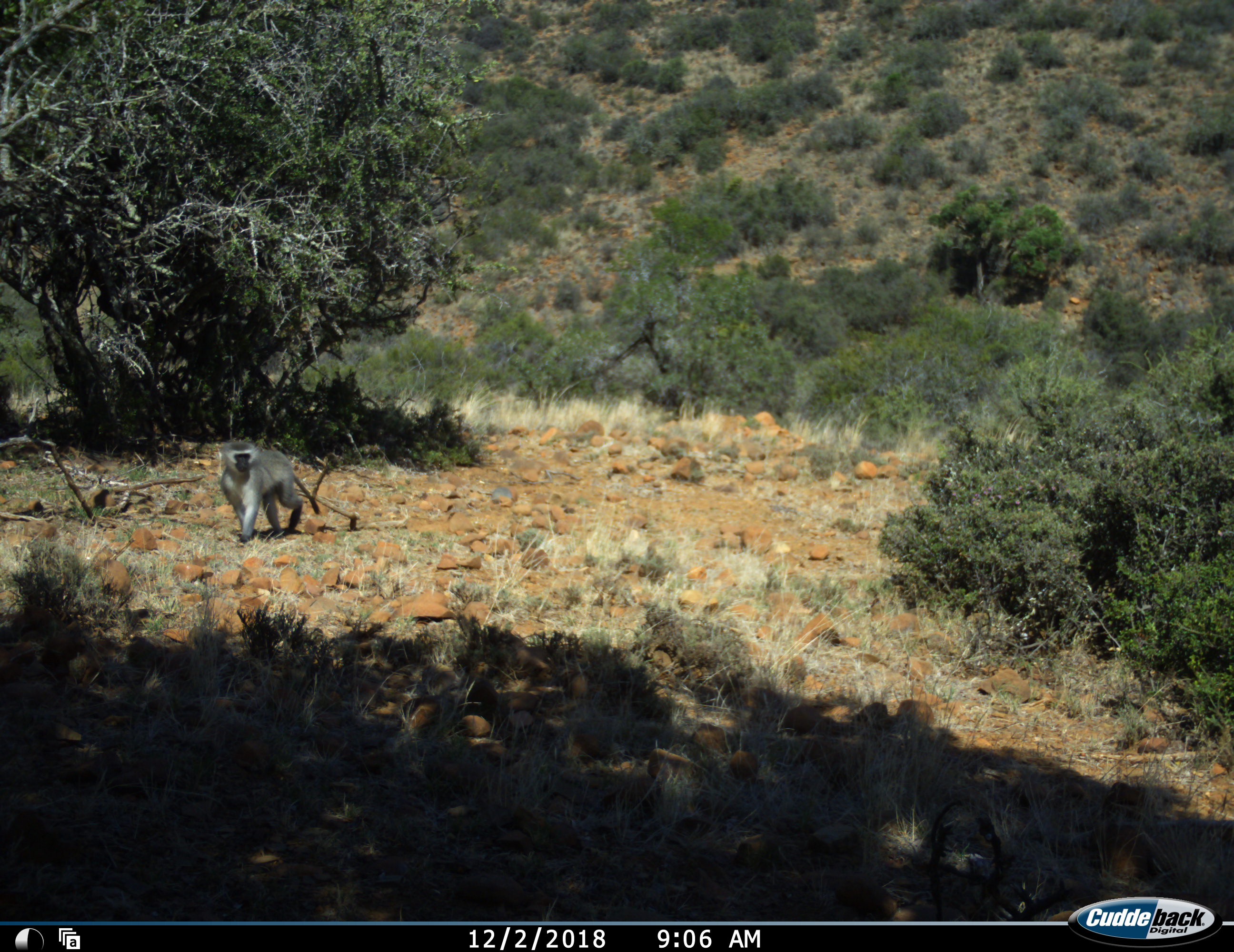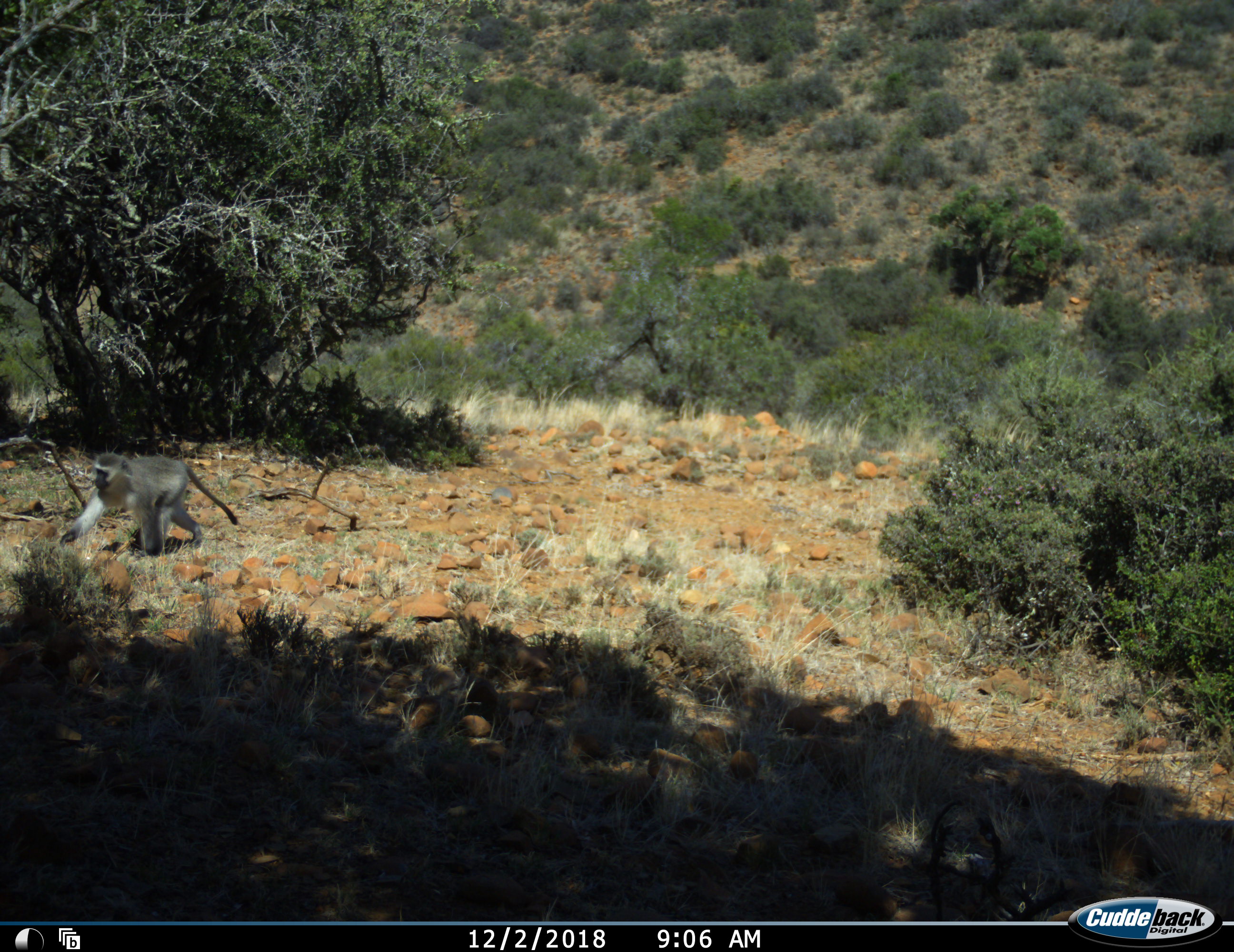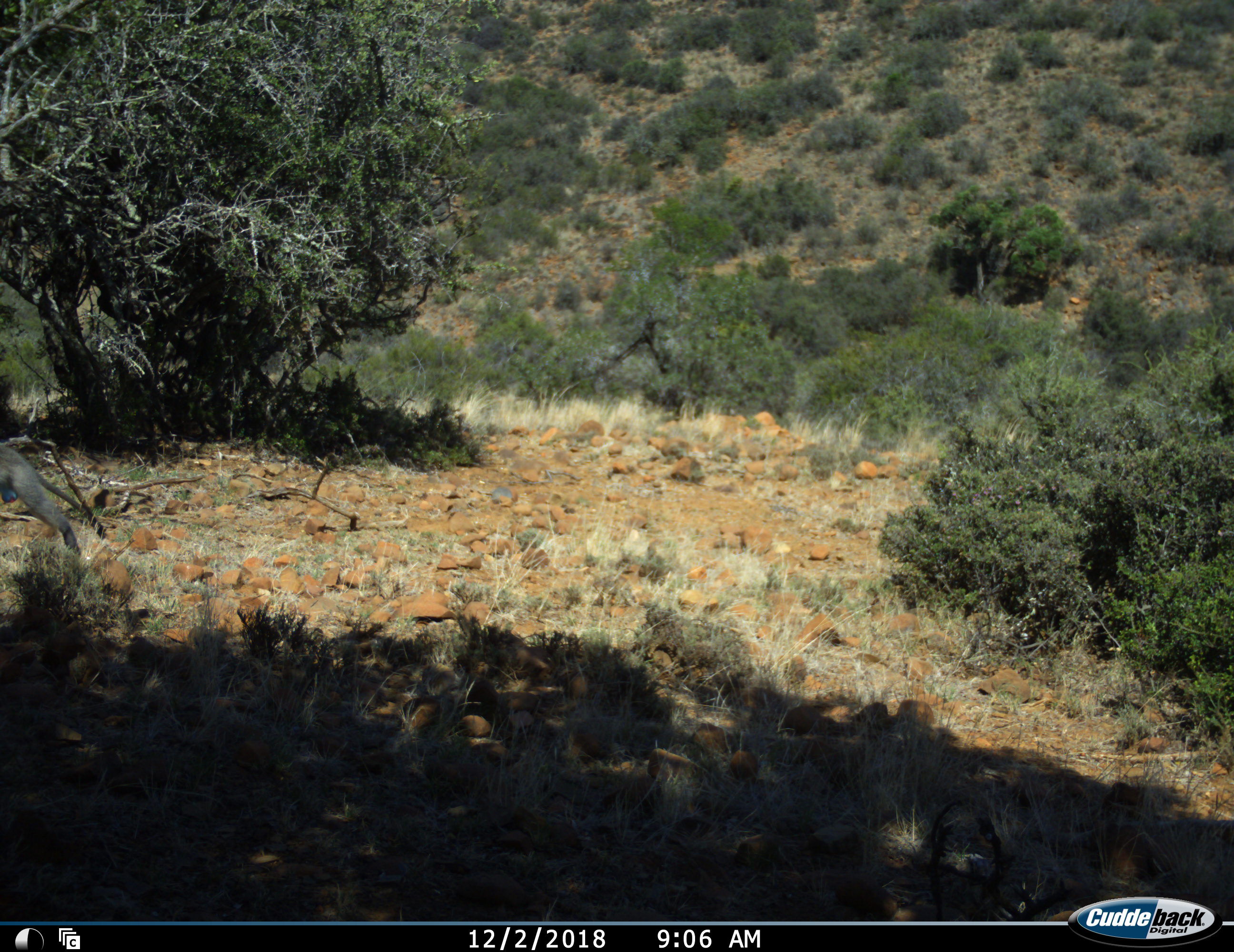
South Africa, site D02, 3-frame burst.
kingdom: Animalia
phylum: Chordata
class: Mammalia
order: Primates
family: Cercopithecidae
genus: Chlorocebus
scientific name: Chlorocebus pygerythrus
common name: vervet monkey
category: monkeyvervet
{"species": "monkeyvervet (vervet monkey) (Chlorocebus pygerythrus)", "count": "1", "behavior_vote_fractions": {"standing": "0%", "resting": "0%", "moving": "100%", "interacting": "0%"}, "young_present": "0%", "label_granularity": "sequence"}